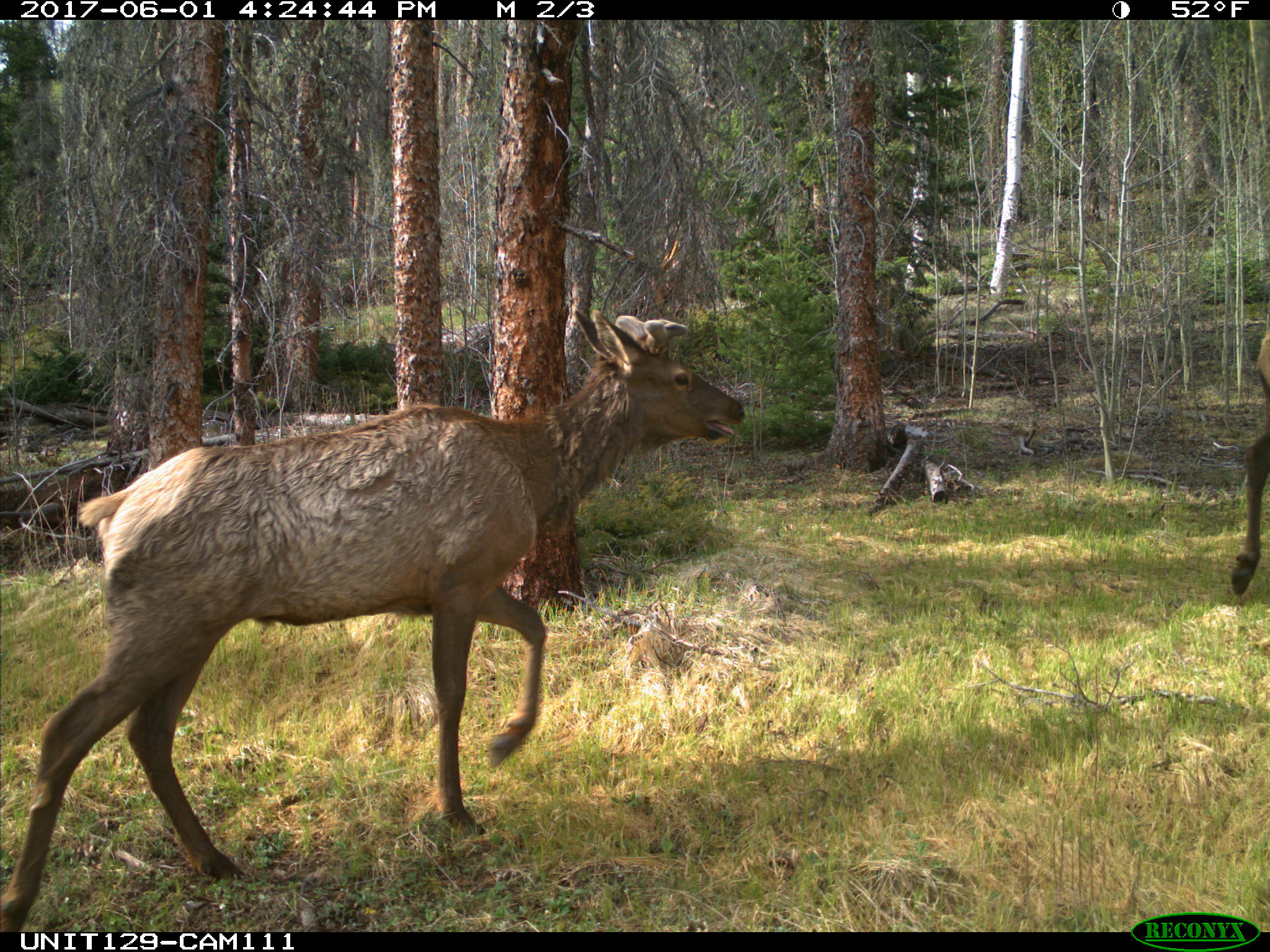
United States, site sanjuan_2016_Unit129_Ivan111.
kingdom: Animalia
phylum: Chordata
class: Mammalia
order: Artiodactyla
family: Cervidae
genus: Cervus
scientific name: Cervus elaphus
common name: red deer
Cervus elaphus (red deer).